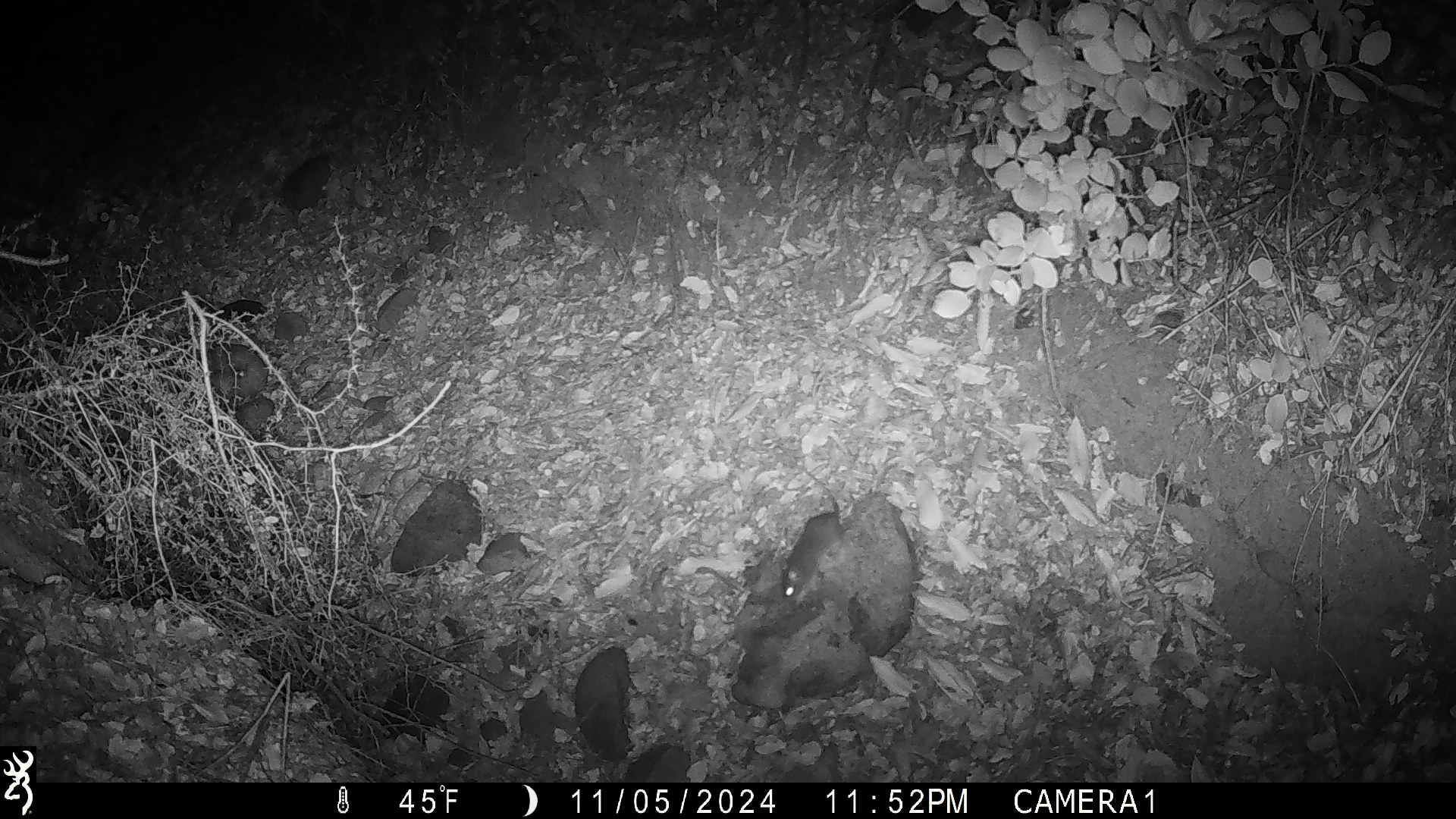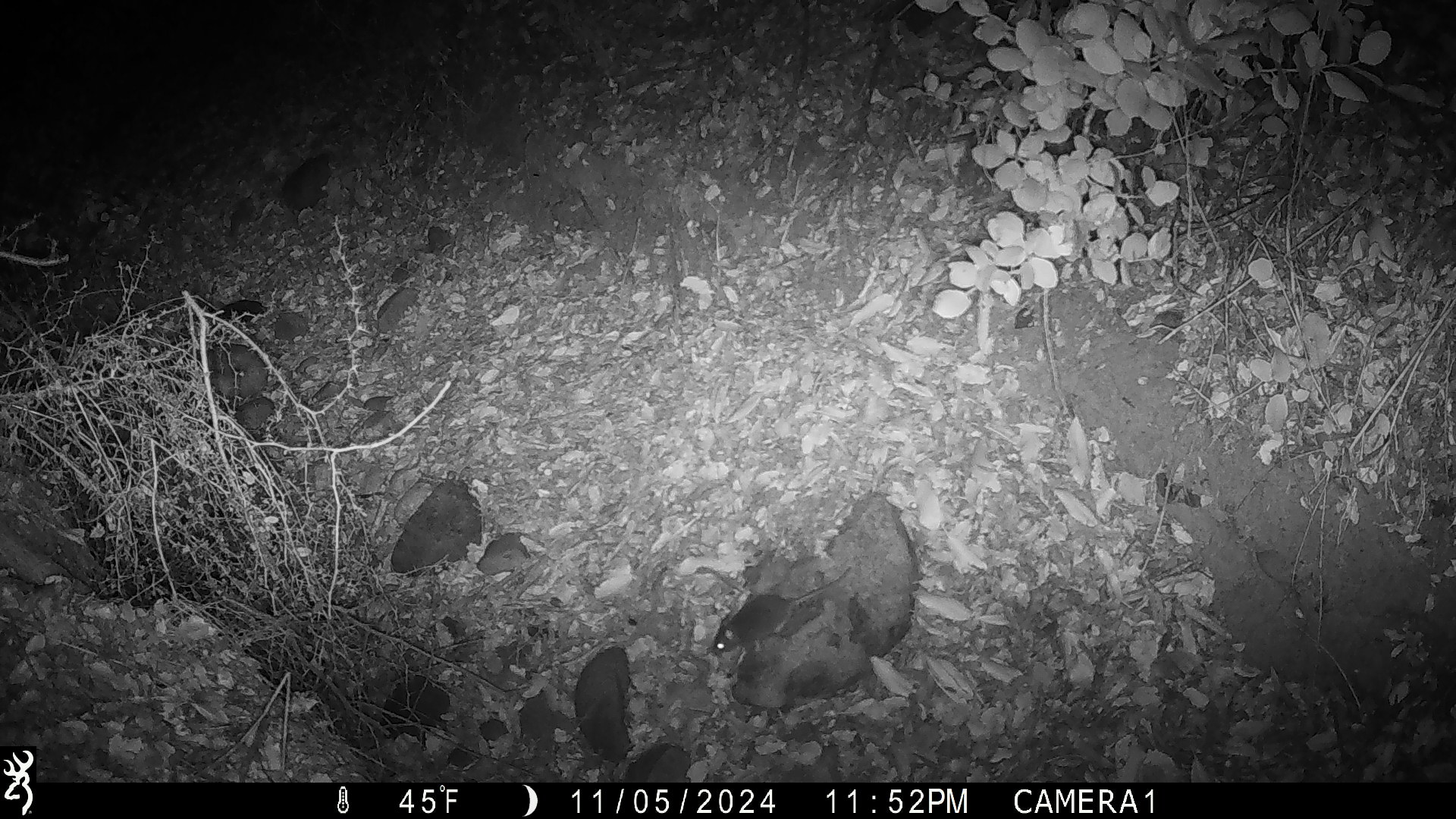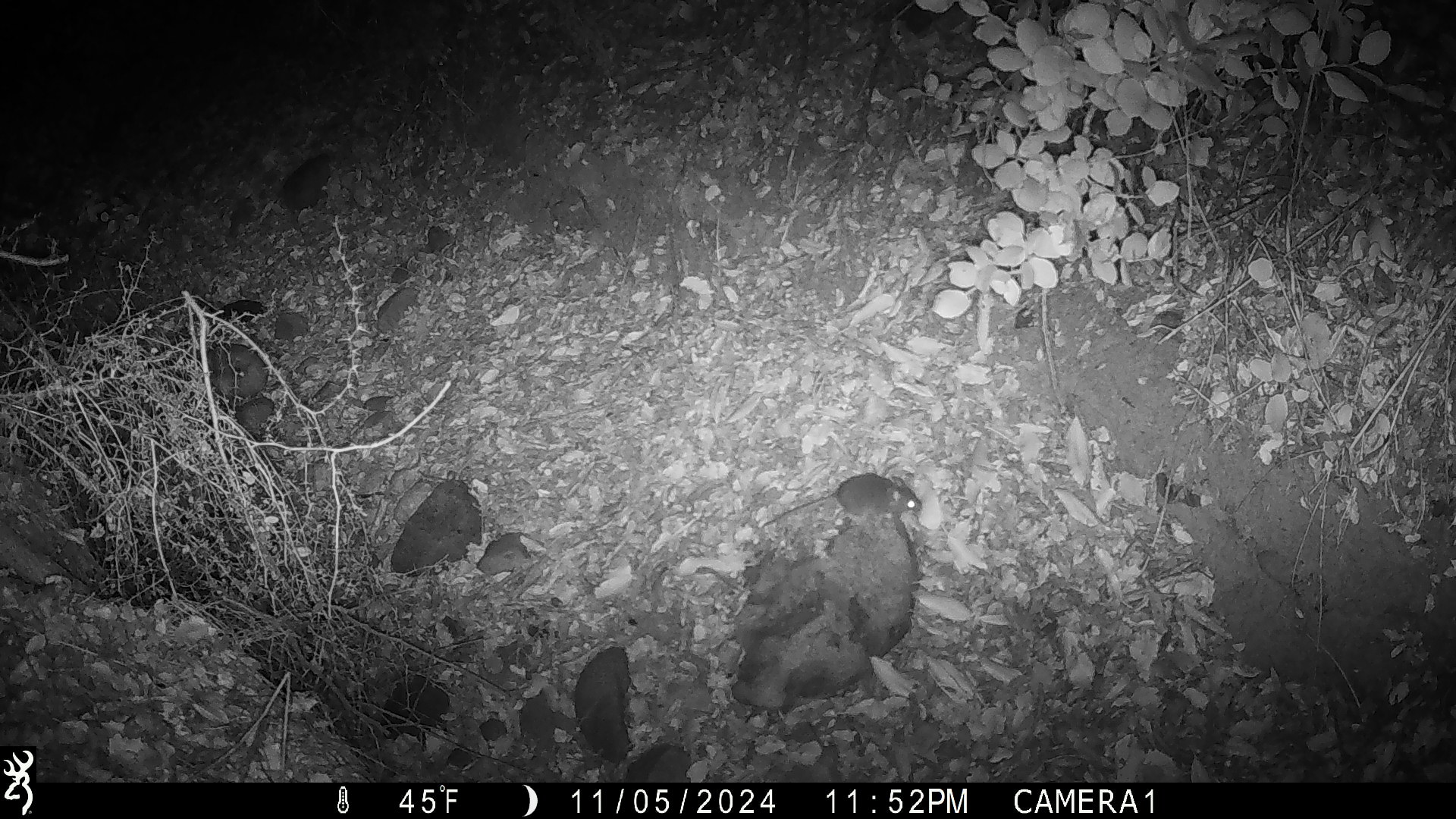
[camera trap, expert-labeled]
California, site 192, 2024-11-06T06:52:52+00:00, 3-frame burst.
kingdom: Animalia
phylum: Chordata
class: Mammalia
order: Rodentia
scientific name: Rodentia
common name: mouse or rat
Mouse or rat (Rodentia).